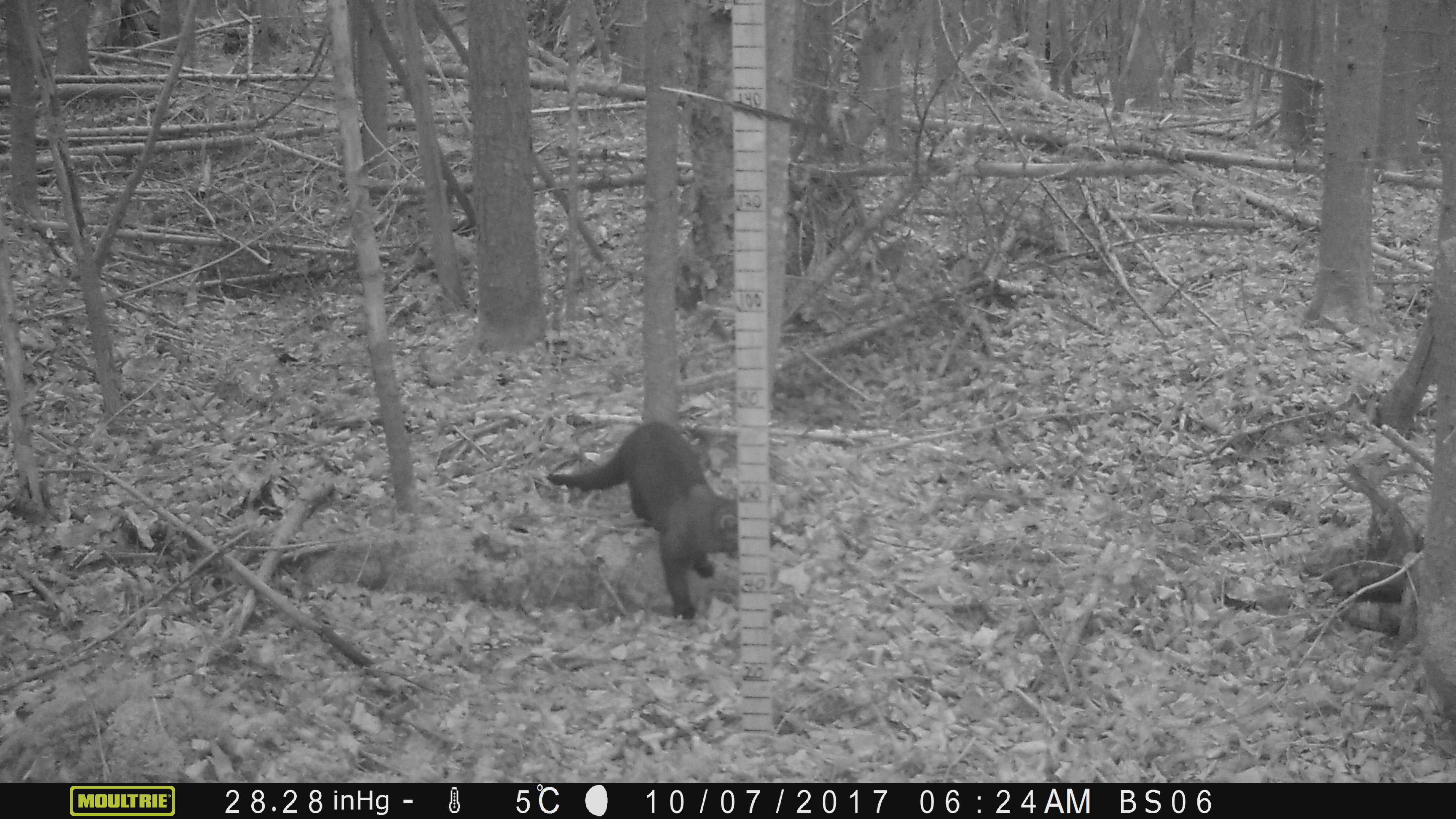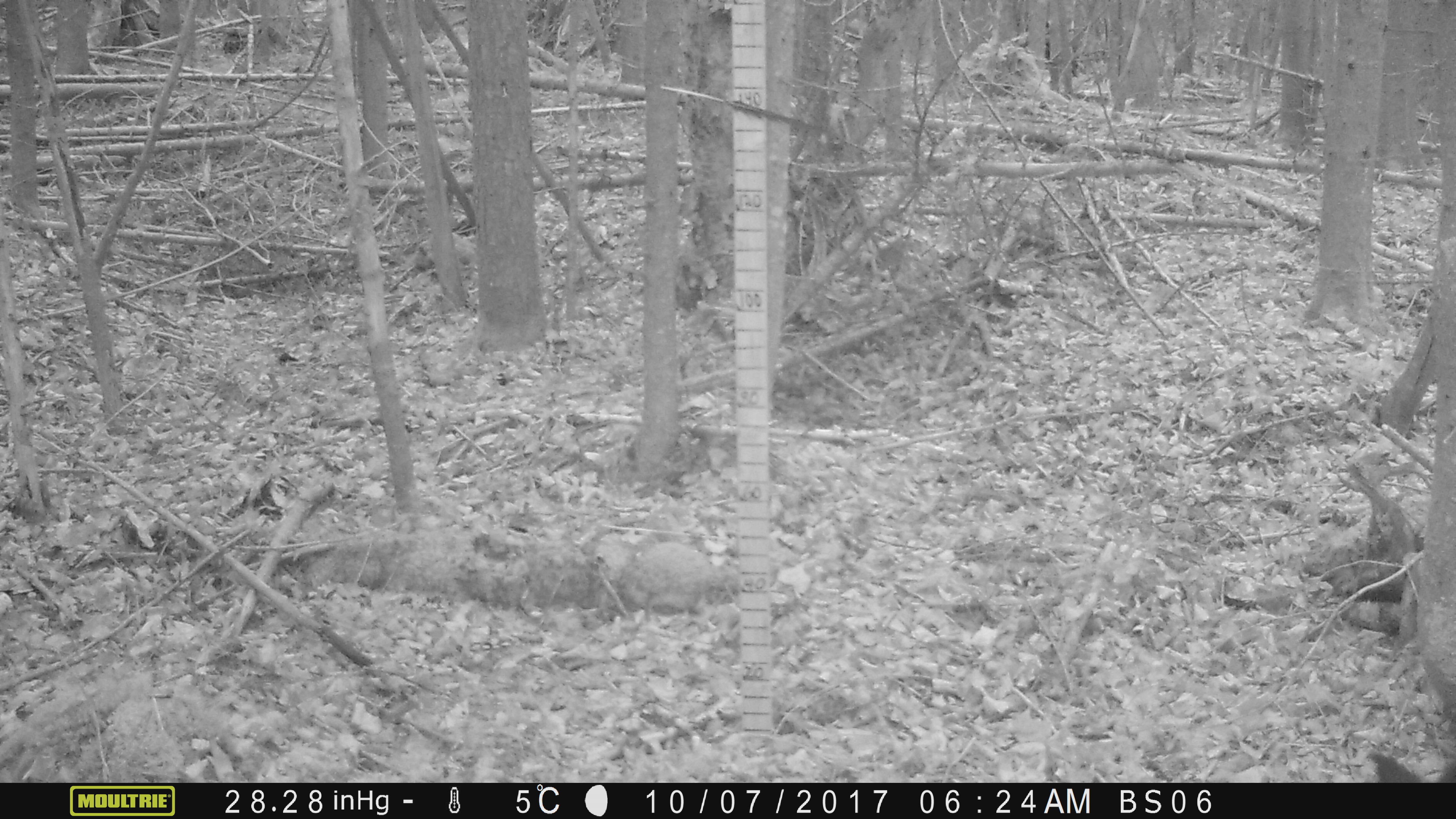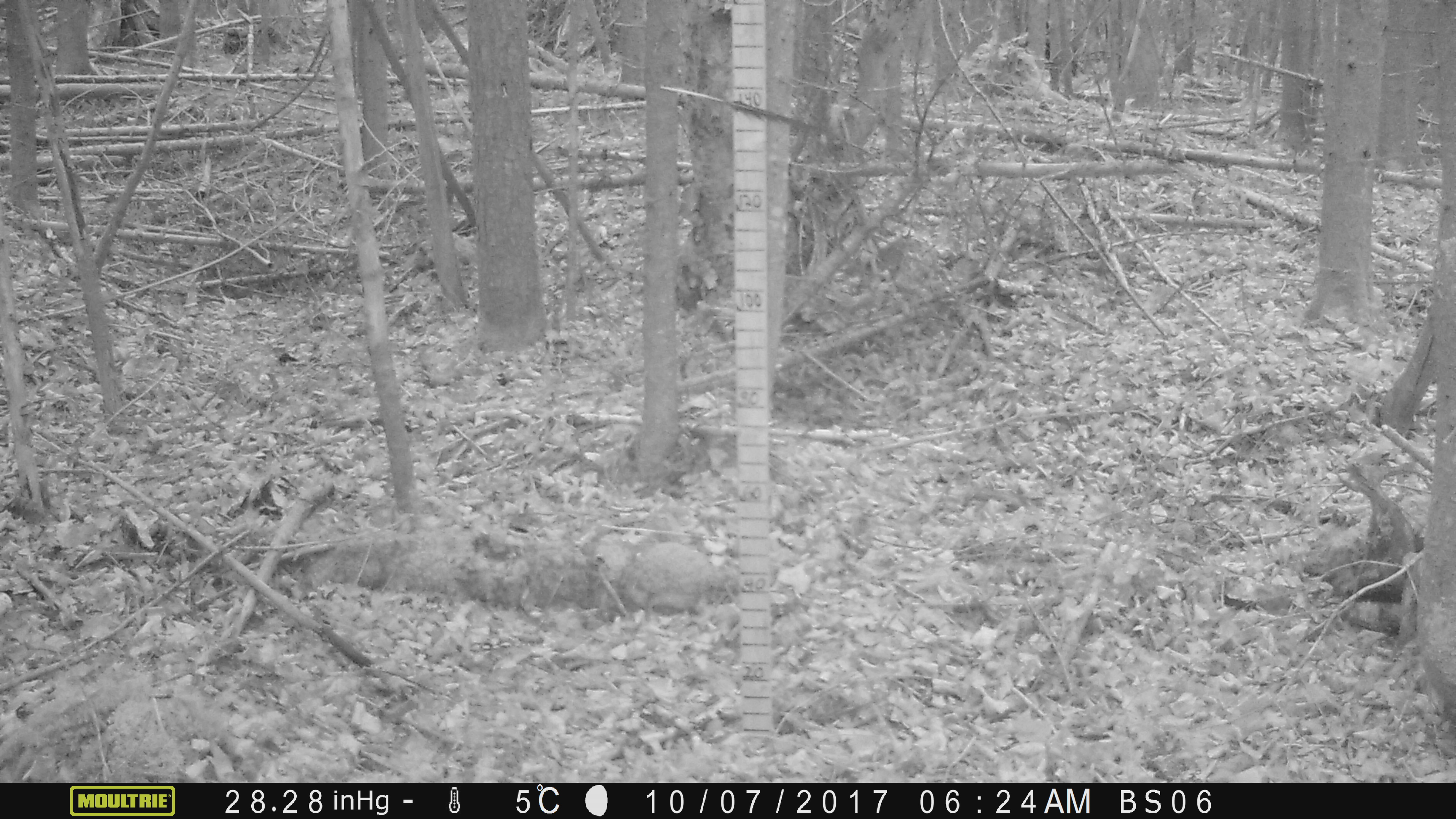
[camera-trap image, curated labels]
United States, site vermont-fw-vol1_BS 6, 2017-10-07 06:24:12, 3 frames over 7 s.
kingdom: Animalia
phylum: Chordata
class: Mammalia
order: Carnivora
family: Mustelidae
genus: Pekania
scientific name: Pekania pennanti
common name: fisher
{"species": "fisher (Pekania pennanti)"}